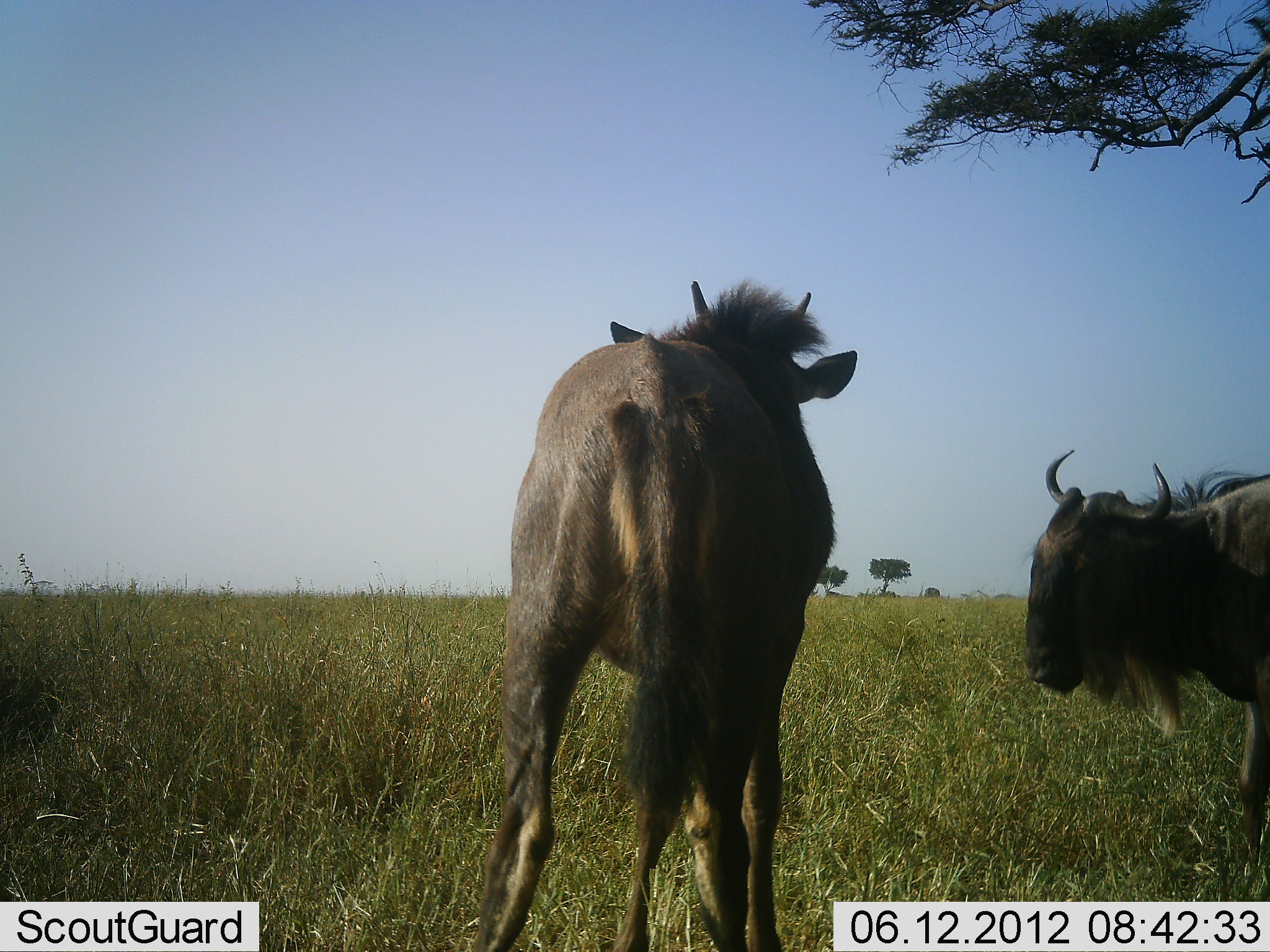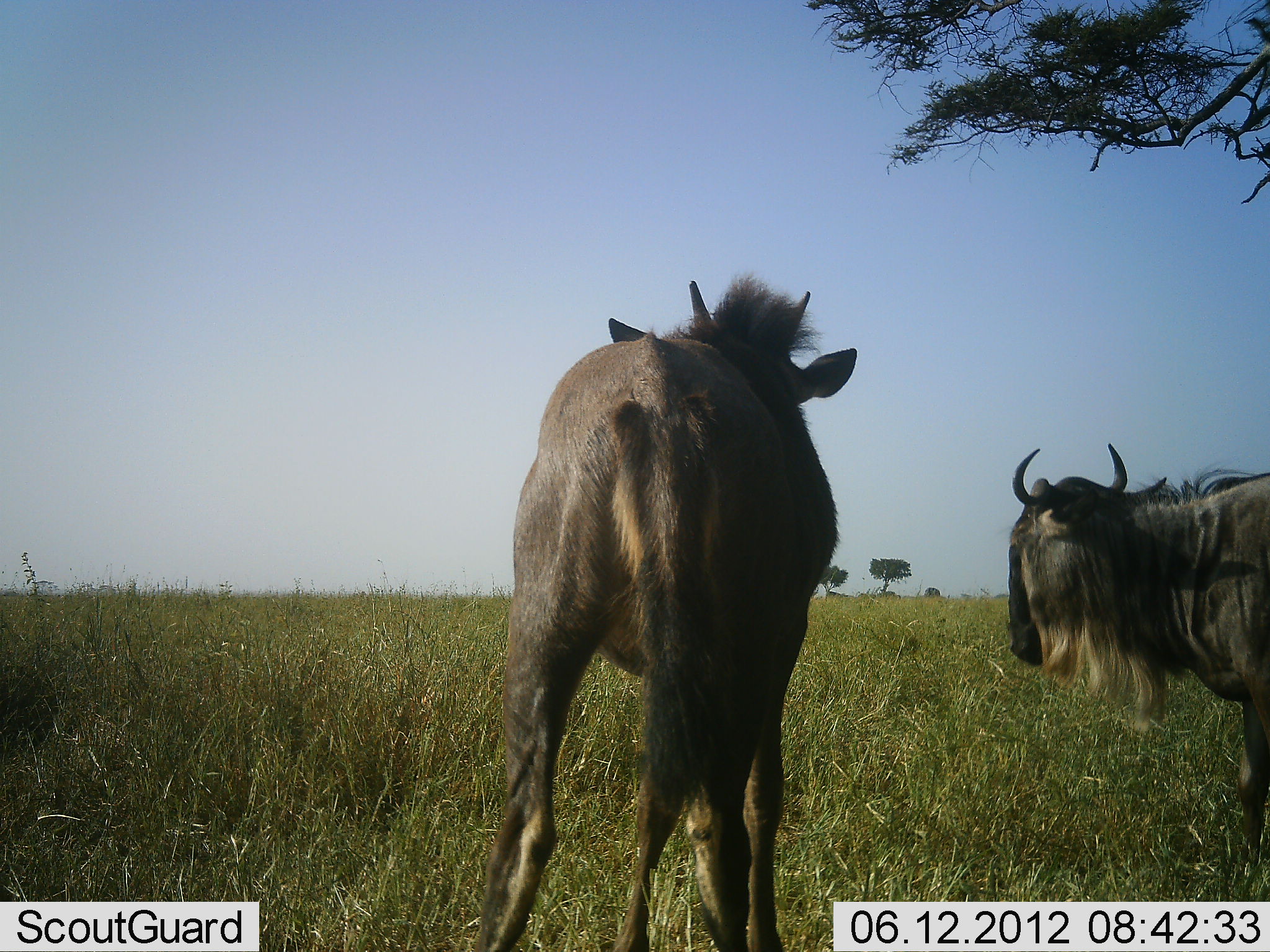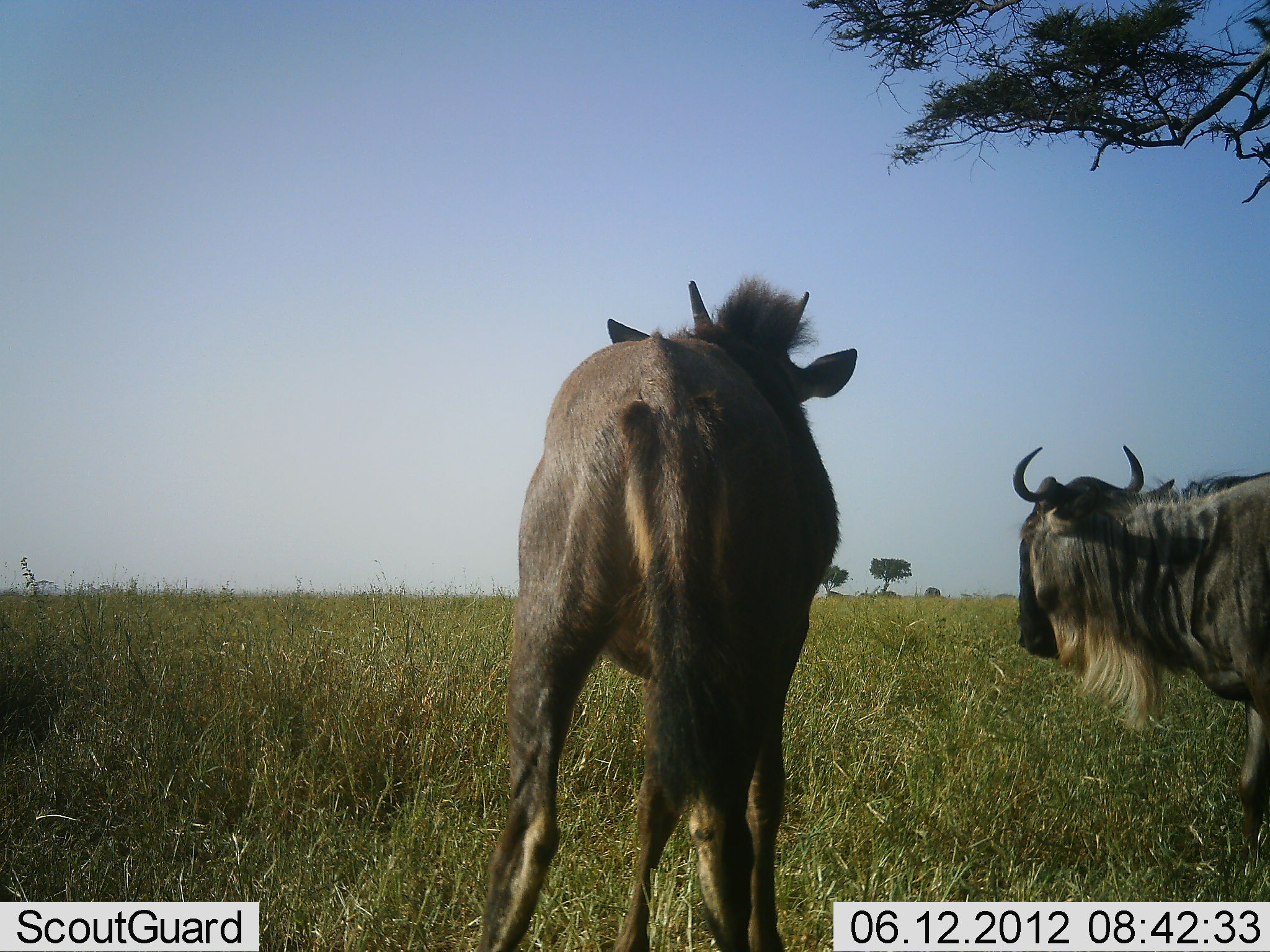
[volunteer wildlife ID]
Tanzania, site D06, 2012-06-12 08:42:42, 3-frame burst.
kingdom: Animalia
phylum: Chordata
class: Mammalia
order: Artiodactyla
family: Bovidae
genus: Connochaetes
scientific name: Connochaetes taurinus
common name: blue wildebeest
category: wildebeest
Wildebeest (blue wildebeest) (Connochaetes taurinus), count 2. Behavior (volunteer vote fractions): standing 100%, resting 10%, moving 10%, interacting 0%. Young present (vote fraction): 20%. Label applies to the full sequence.